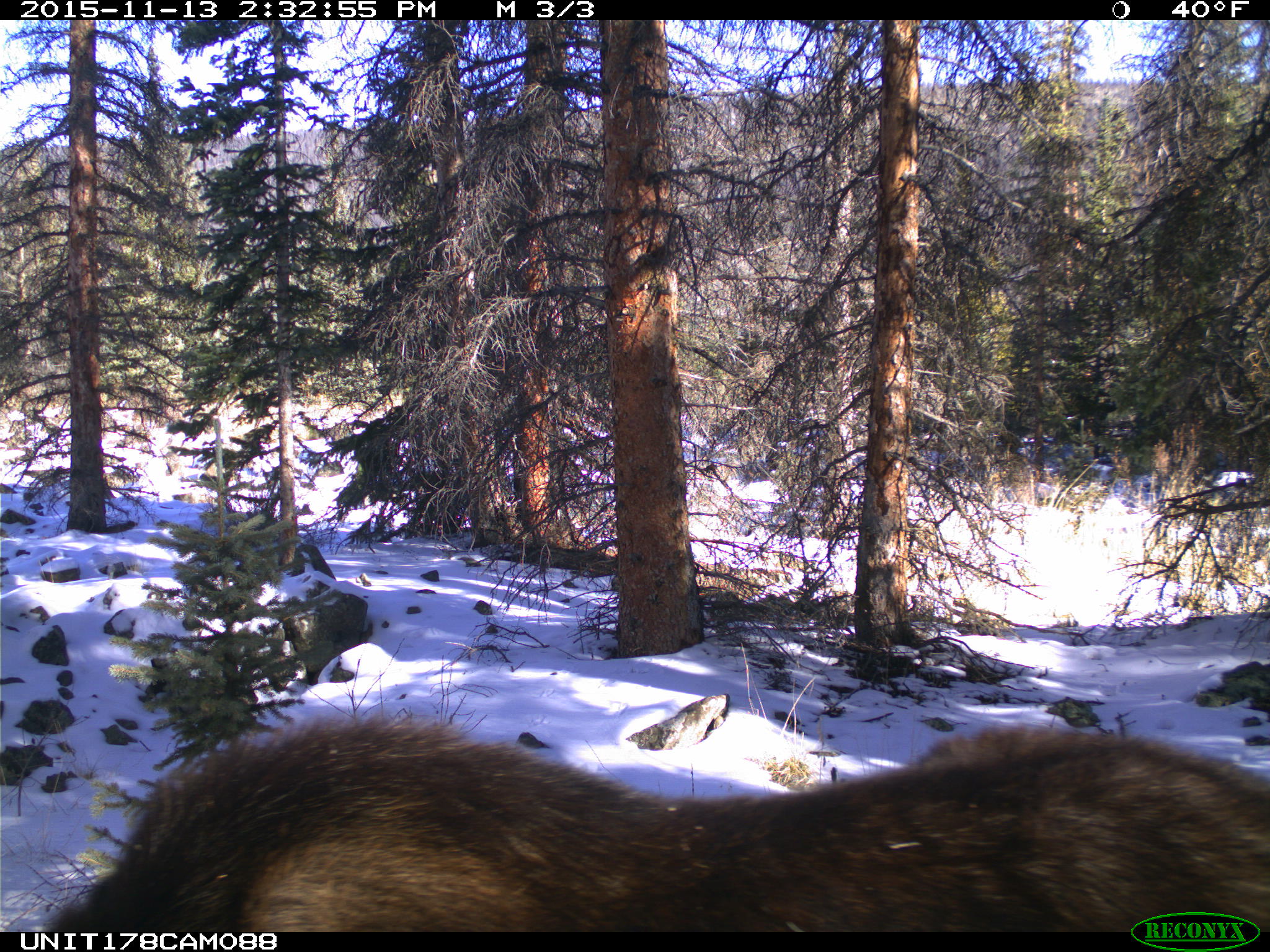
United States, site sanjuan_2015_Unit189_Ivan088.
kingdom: Animalia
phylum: Chordata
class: Mammalia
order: Artiodactyla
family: Cervidae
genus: Alces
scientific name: Alces alces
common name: moose